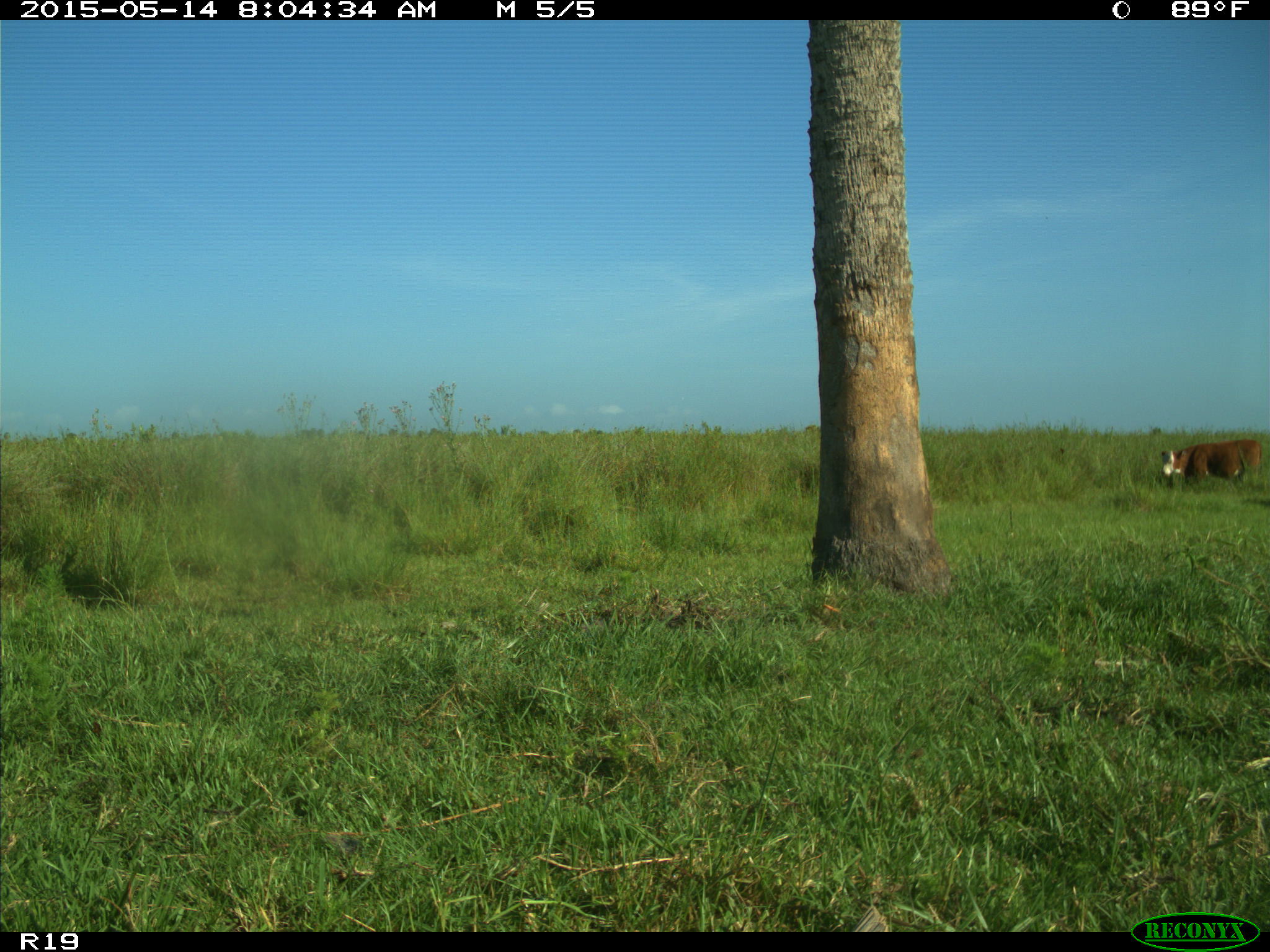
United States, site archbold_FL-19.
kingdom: Animalia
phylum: Chordata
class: Mammalia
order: Artiodactyla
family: Bovidae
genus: Bos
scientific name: Bos taurus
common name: domestic cow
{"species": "Bos taurus (domestic cow)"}